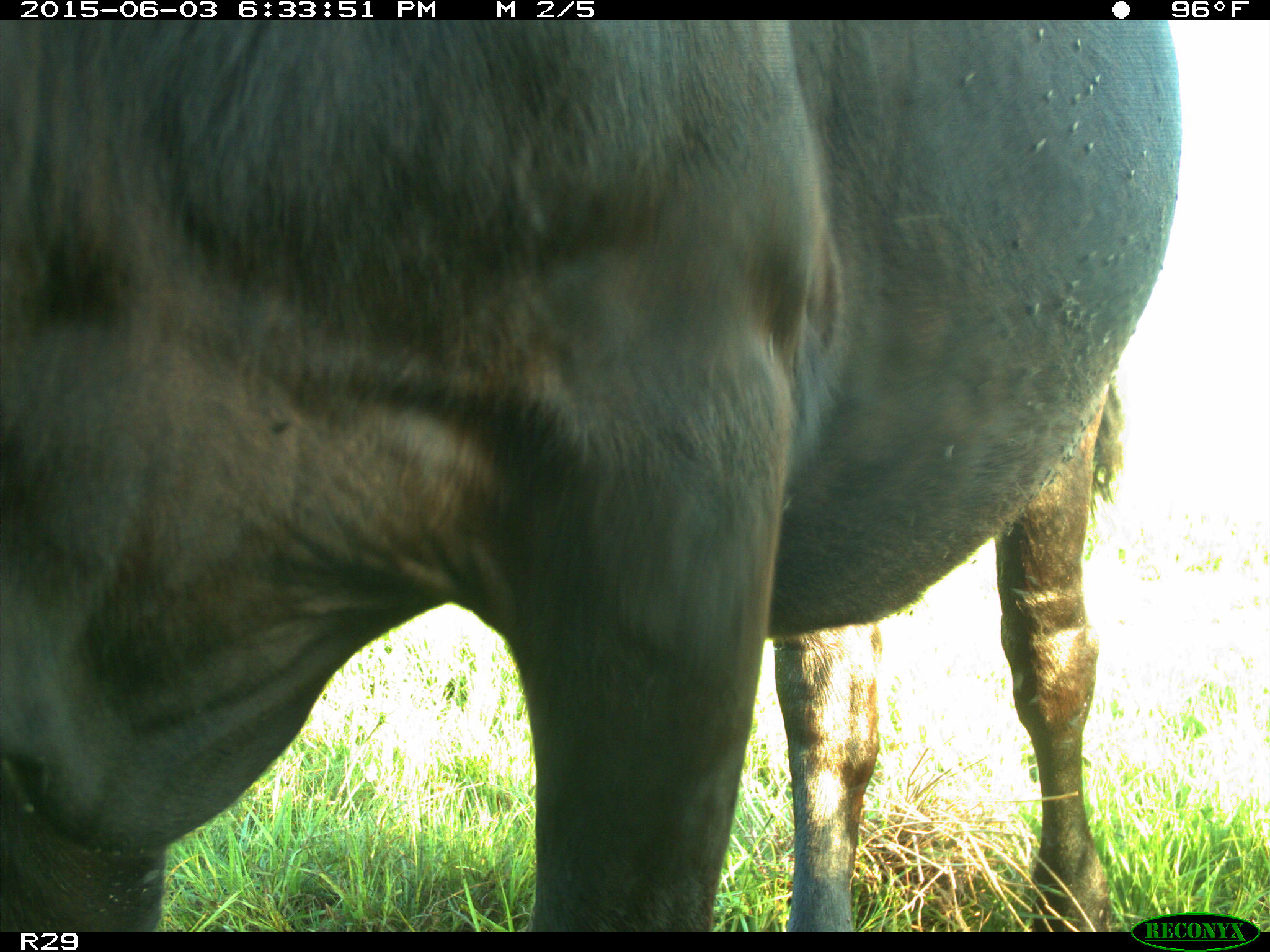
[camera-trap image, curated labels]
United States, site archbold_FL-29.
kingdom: Animalia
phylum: Chordata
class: Mammalia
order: Artiodactyla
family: Bovidae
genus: Bos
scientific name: Bos taurus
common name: domestic cow